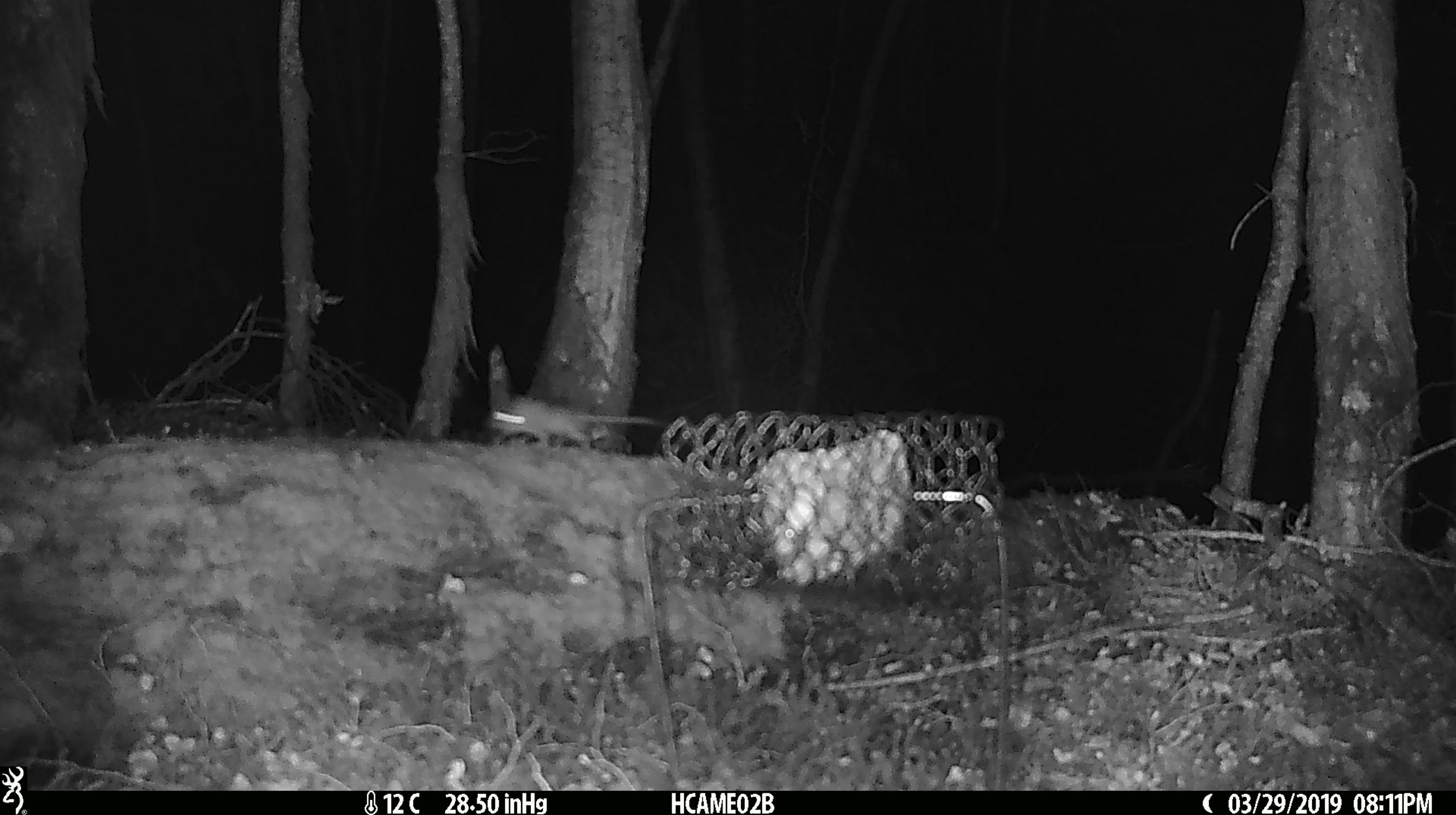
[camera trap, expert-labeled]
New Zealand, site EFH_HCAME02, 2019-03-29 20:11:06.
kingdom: Animalia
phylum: Chordata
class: Mammalia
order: Rodentia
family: Muridae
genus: Mus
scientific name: Mus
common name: mouse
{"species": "mouse (Mus)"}